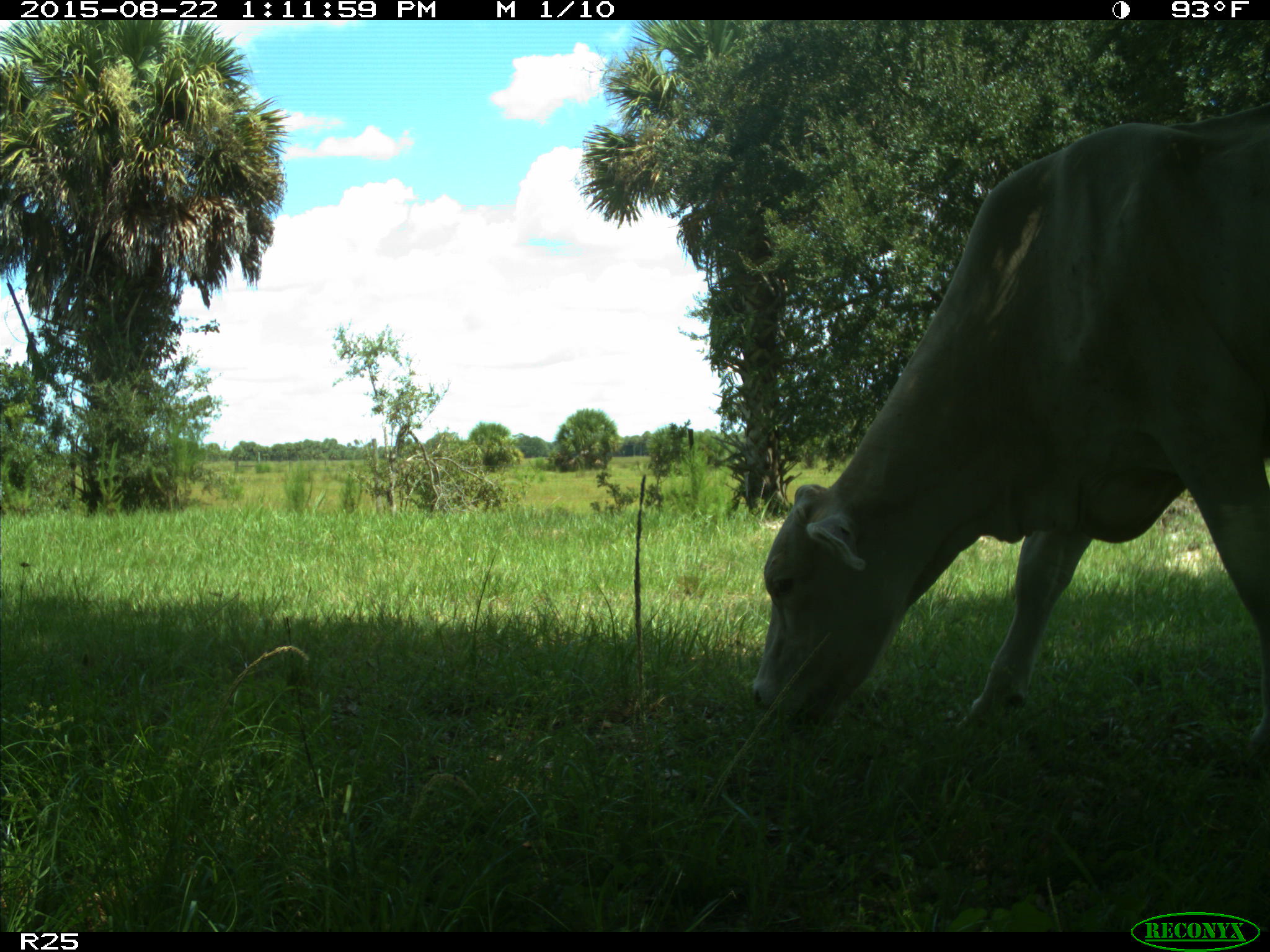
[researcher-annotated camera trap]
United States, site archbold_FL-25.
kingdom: Animalia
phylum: Chordata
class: Mammalia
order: Artiodactyla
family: Bovidae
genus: Bos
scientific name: Bos taurus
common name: domestic cow